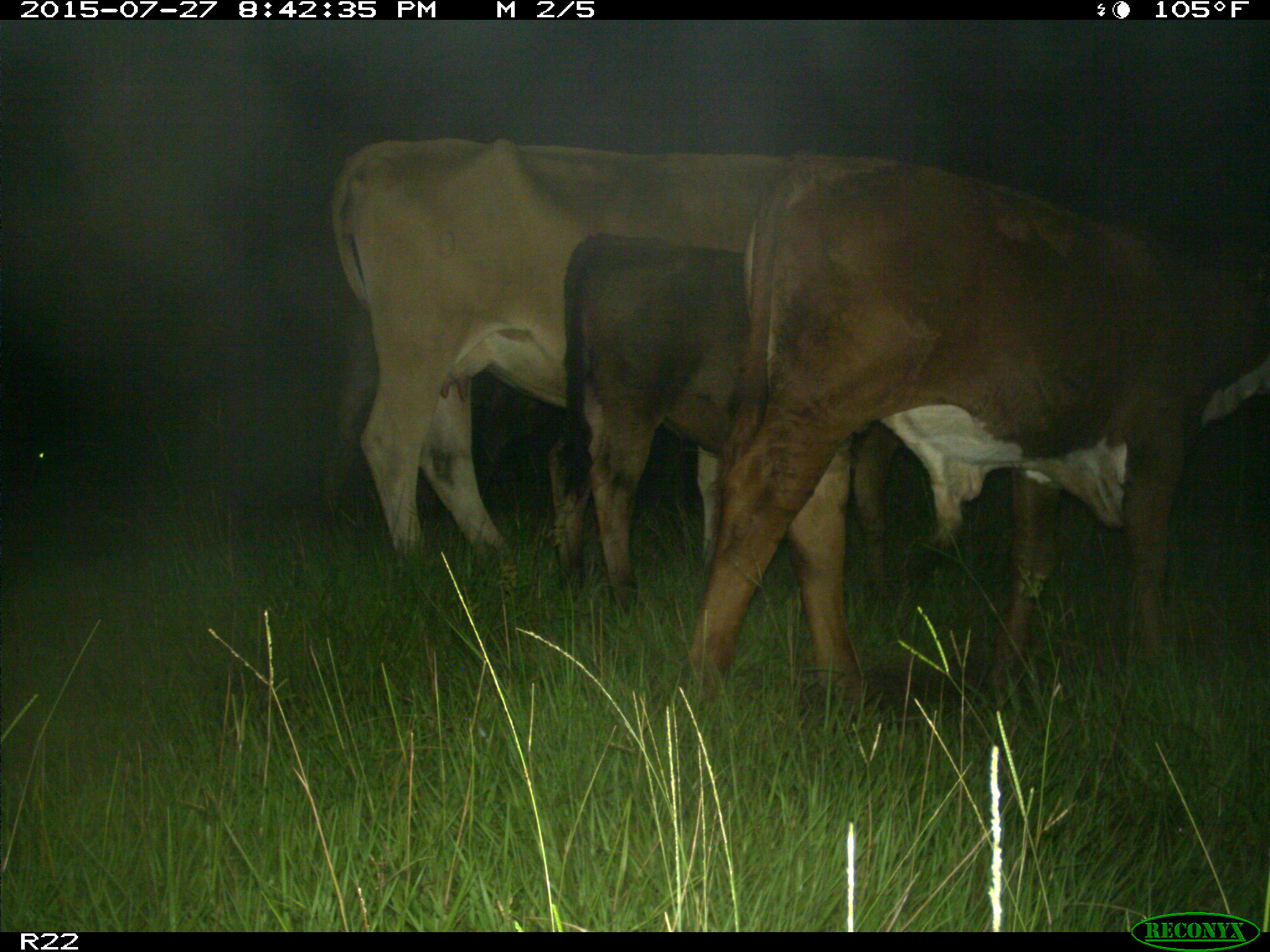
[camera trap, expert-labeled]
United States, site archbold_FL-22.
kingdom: Animalia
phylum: Chordata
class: Mammalia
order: Artiodactyla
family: Bovidae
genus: Bos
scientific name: Bos taurus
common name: domestic cow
Bos taurus (domestic cow).